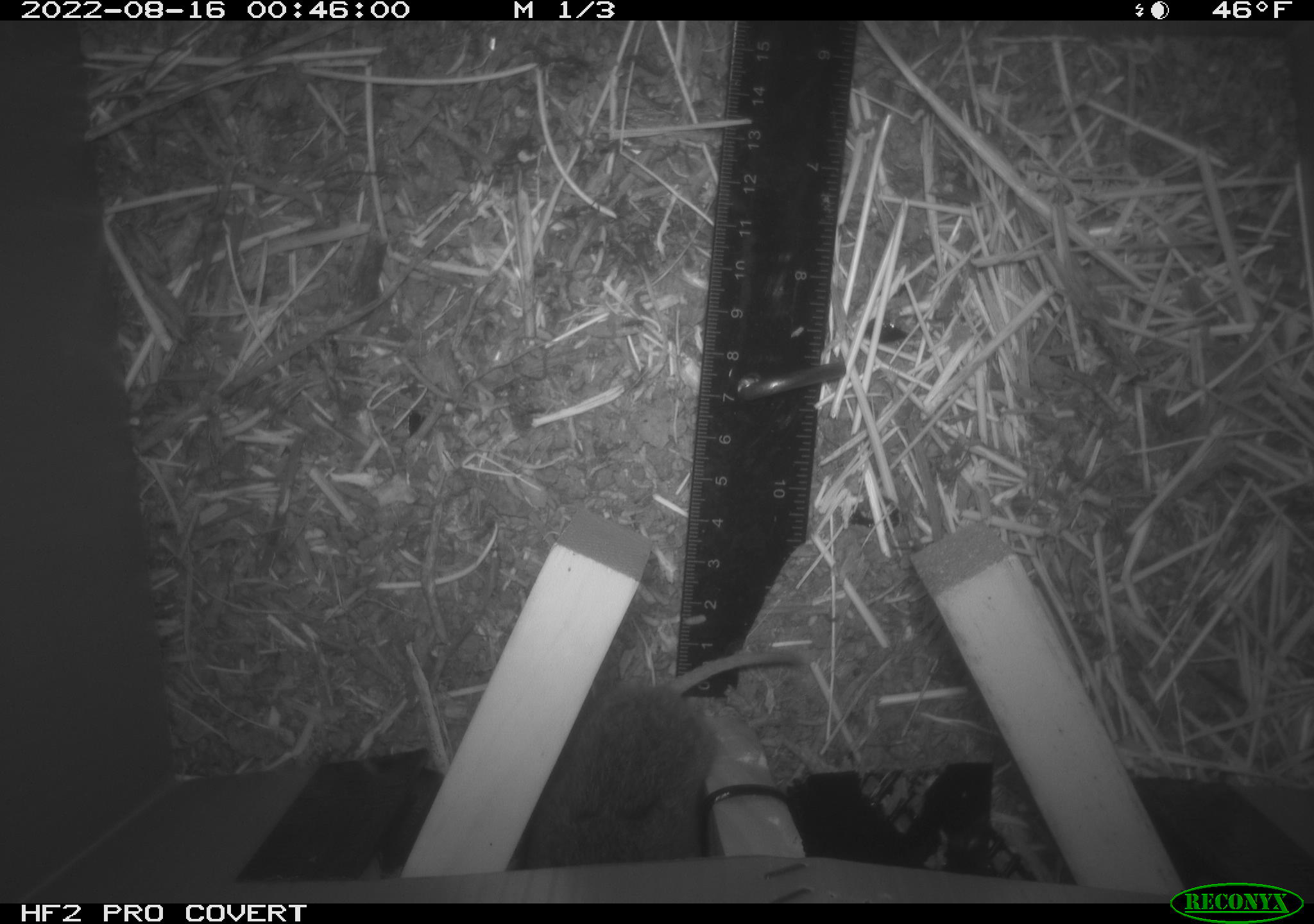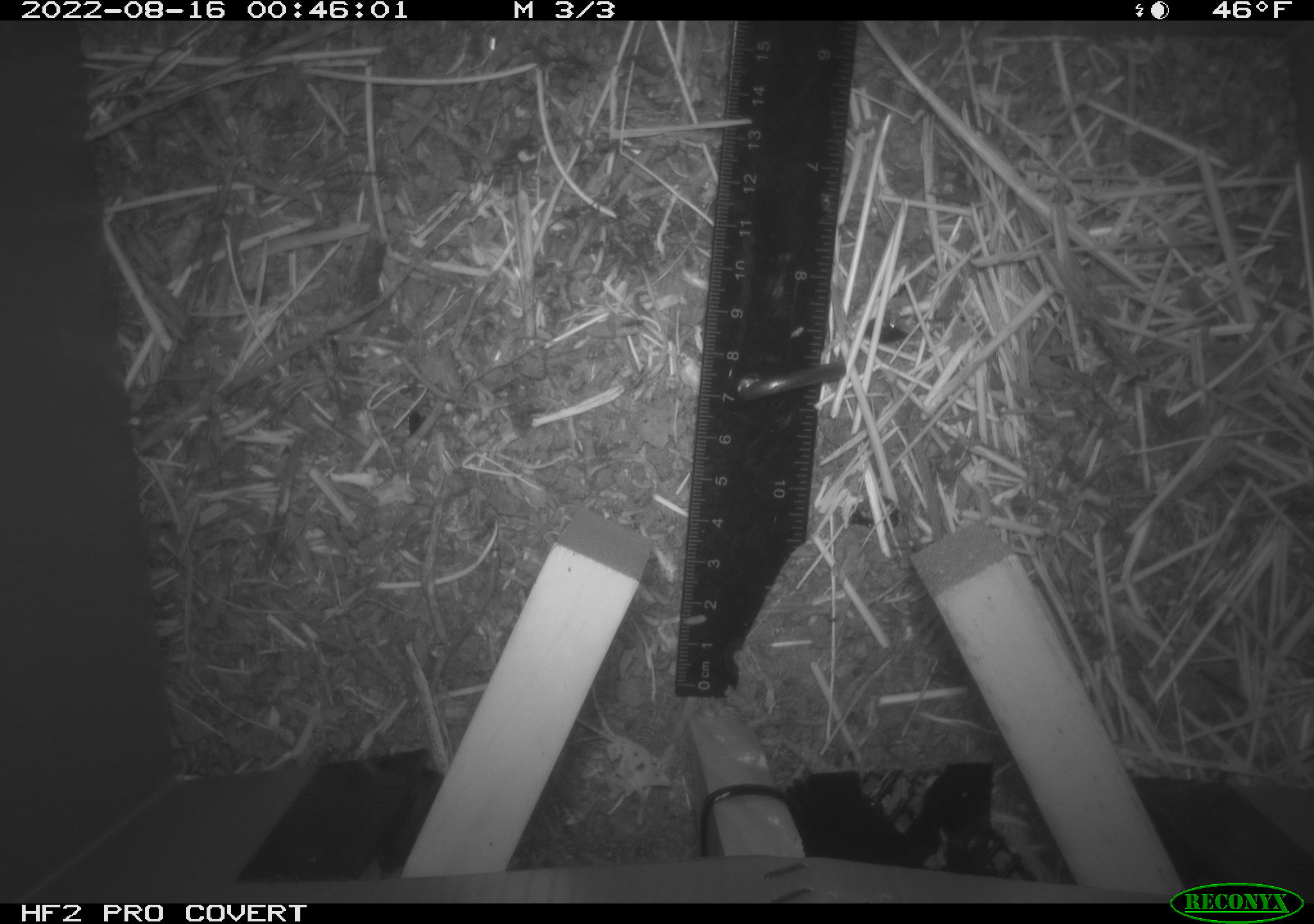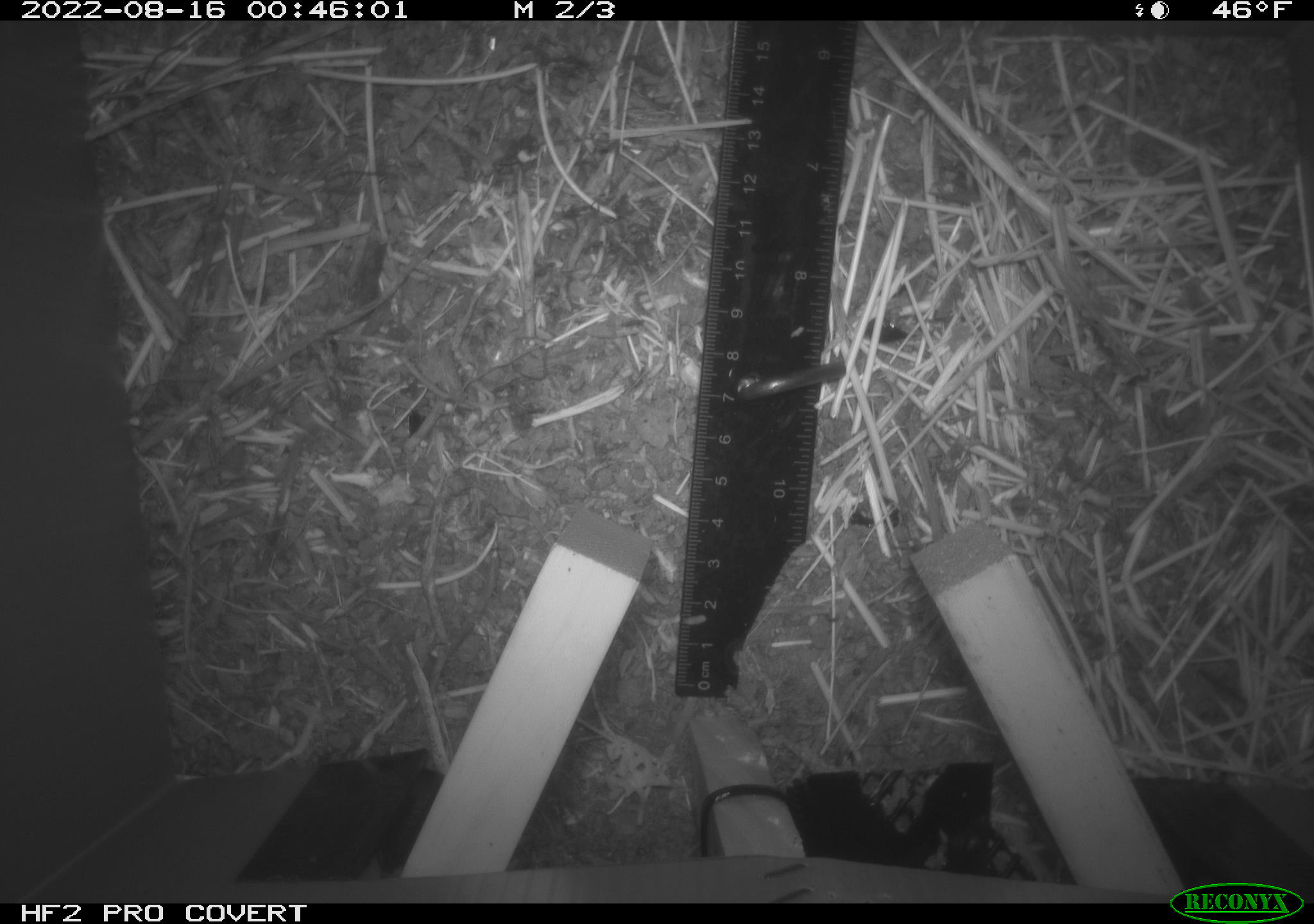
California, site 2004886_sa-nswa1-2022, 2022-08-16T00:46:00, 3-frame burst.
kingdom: Animalia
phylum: Chordata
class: Mammalia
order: Rodentia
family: Cricetidae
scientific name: Cricetidae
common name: hamsters, voles, lemmings, and allies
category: cricetidae family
Cricetidae family (hamsters, voles, lemmings, and allies) (Cricetidae).